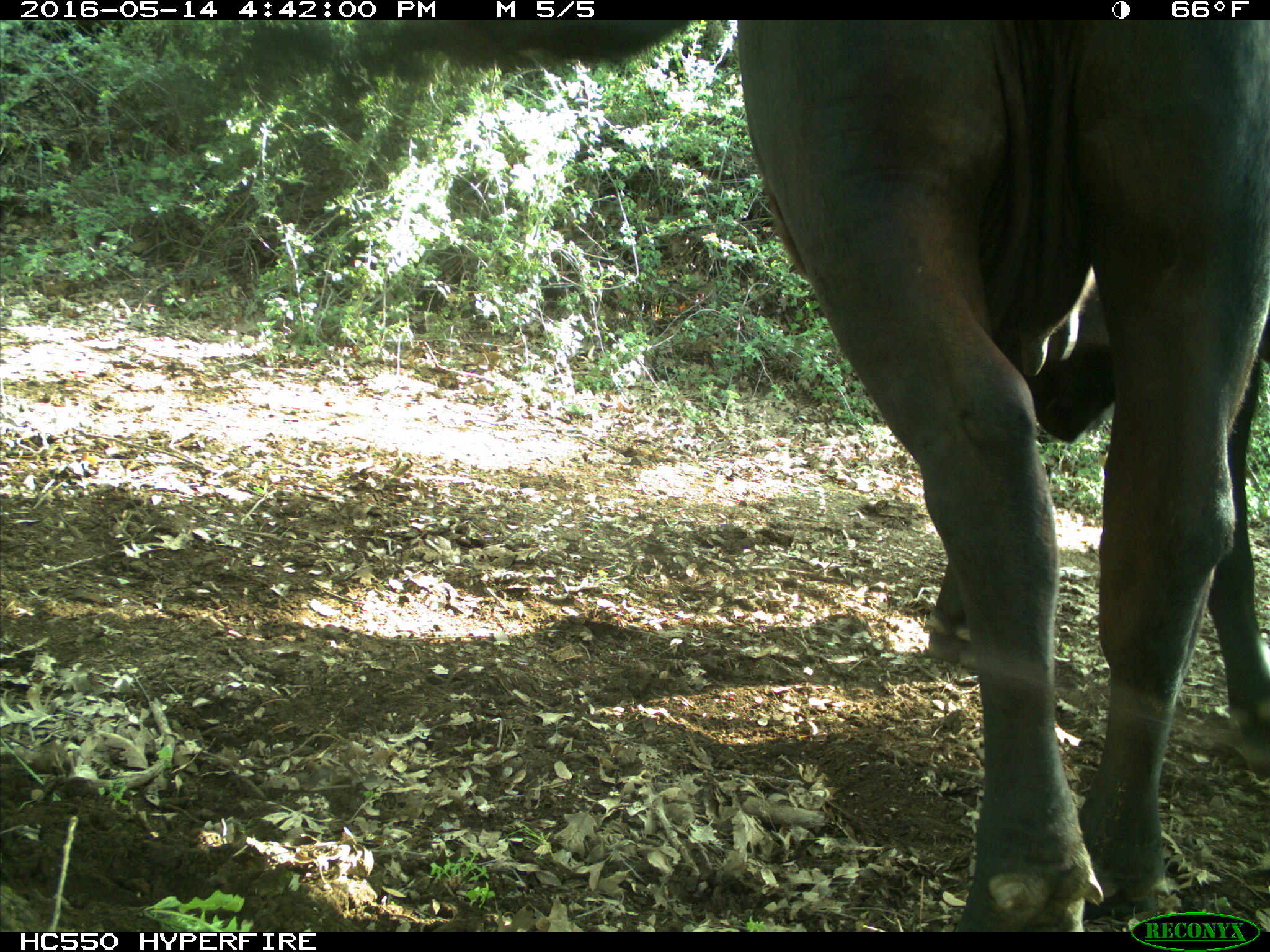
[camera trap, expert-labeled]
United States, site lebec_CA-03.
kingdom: Animalia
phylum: Chordata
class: Mammalia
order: Artiodactyla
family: Bovidae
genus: Bos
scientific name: Bos taurus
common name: domestic cow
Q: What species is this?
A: Bos taurus (domestic cow).